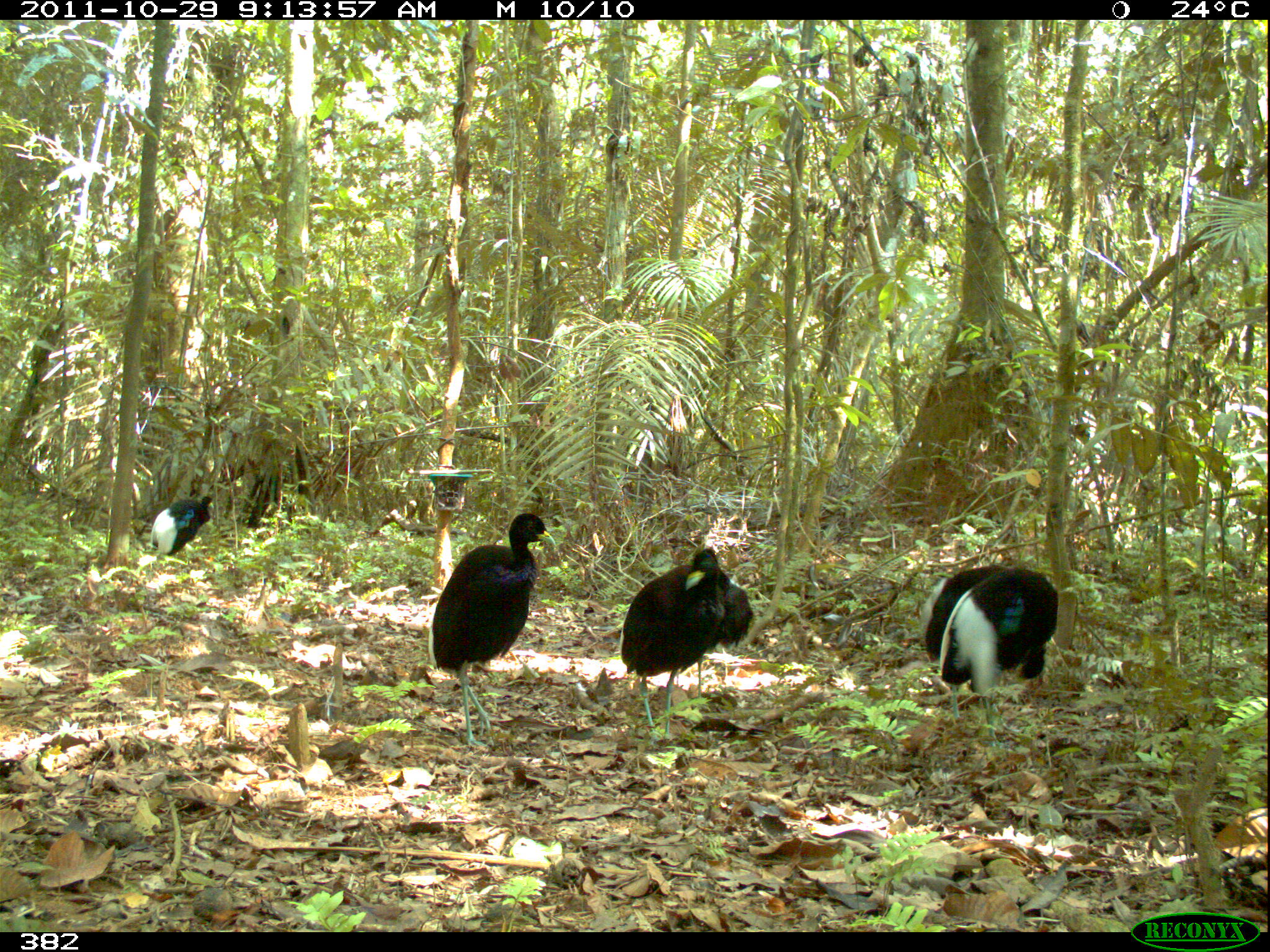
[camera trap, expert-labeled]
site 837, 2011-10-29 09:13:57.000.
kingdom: Animalia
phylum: Chordata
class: Aves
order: Gruiformes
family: Psophiidae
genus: Psophia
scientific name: Psophia leucoptera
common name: pale-winged trumpeter